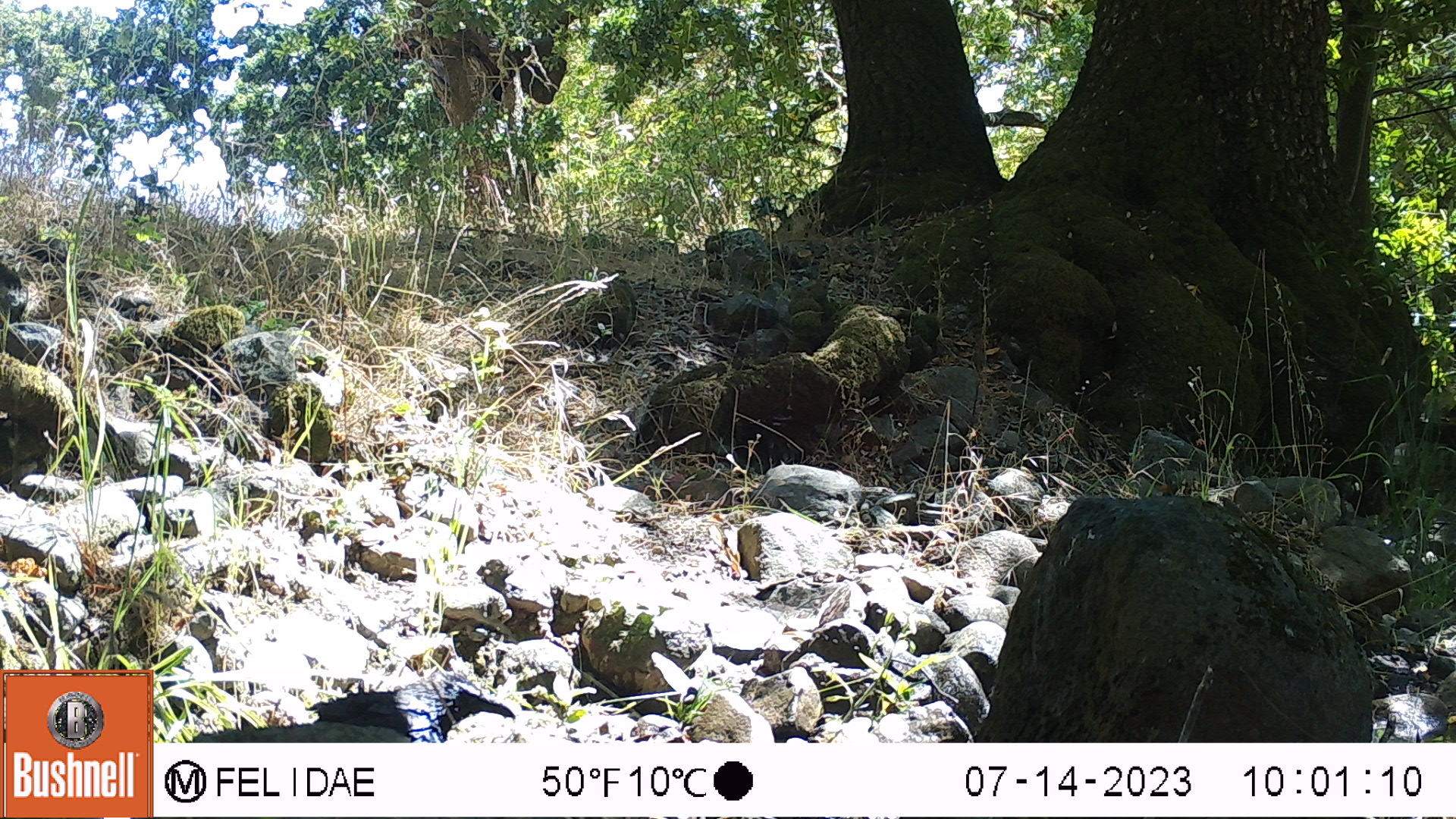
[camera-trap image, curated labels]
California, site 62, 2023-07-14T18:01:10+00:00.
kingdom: Animalia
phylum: Chordata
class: Aves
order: Passeriformes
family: Corvidae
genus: Corvus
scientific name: Corvus brachyrhynchos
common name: american crow